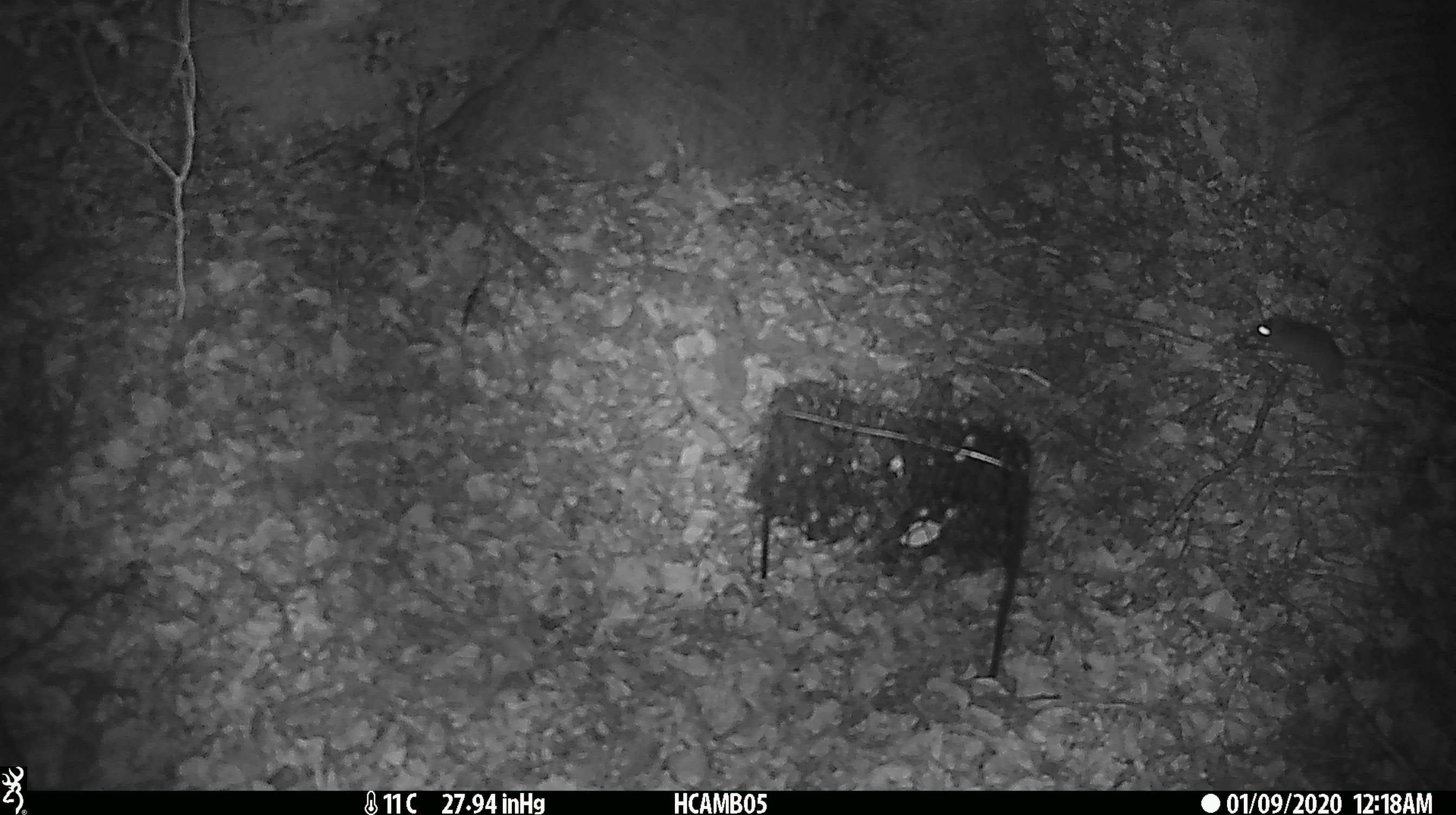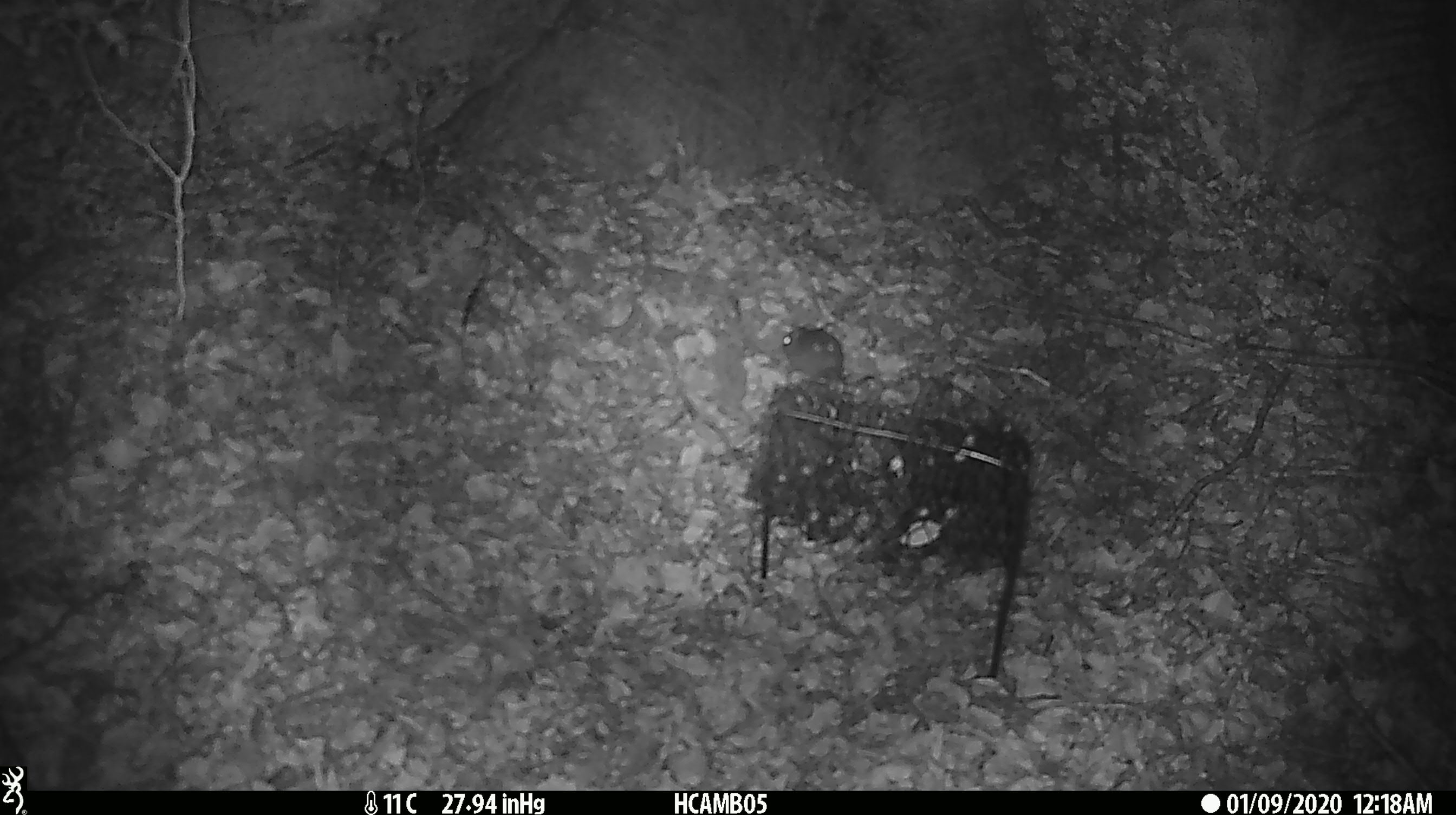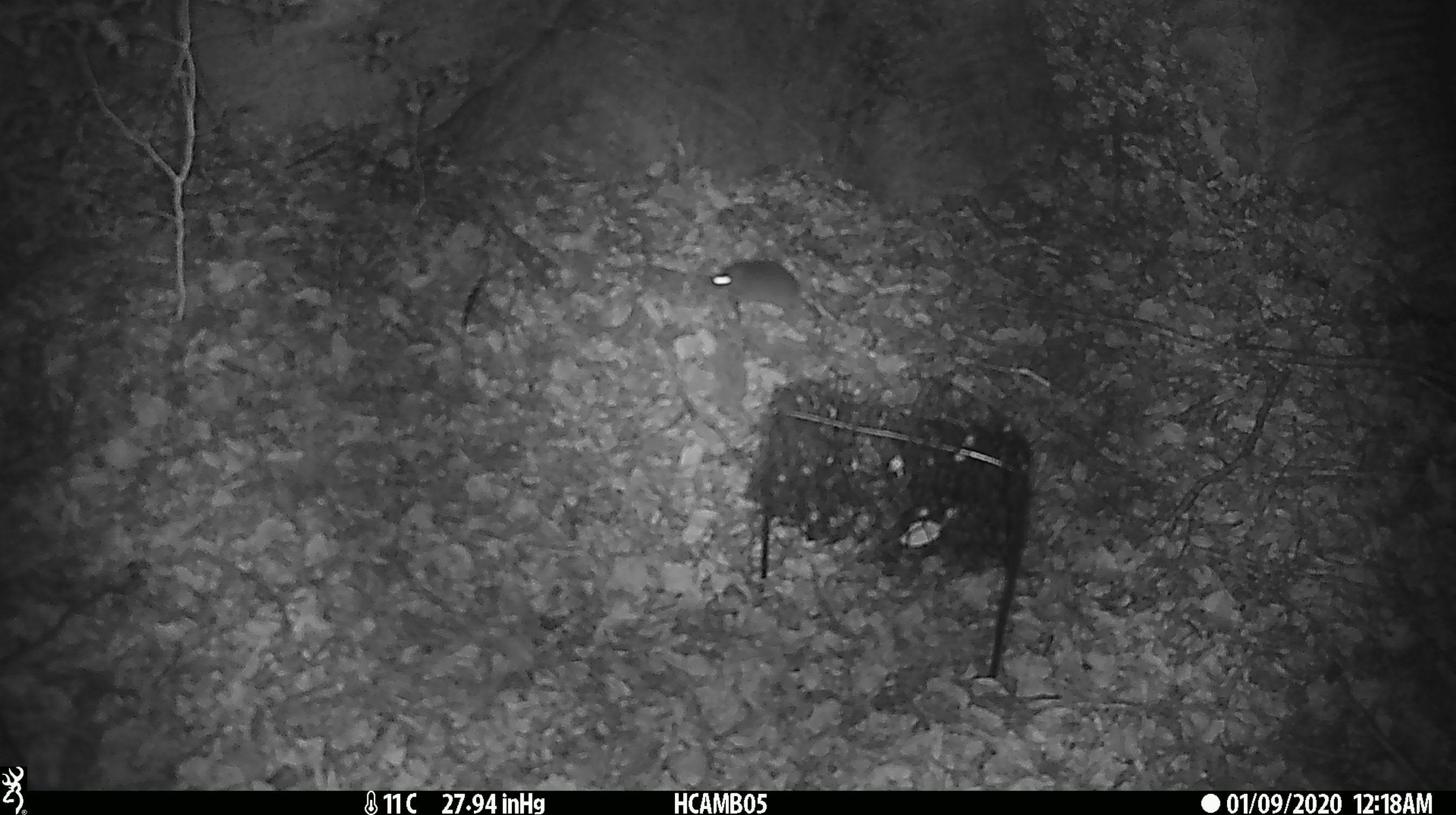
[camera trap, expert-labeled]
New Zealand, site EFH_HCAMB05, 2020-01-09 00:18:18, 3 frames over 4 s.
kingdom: Animalia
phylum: Chordata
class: Mammalia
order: Rodentia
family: Muridae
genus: Mus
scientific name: Mus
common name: mouse